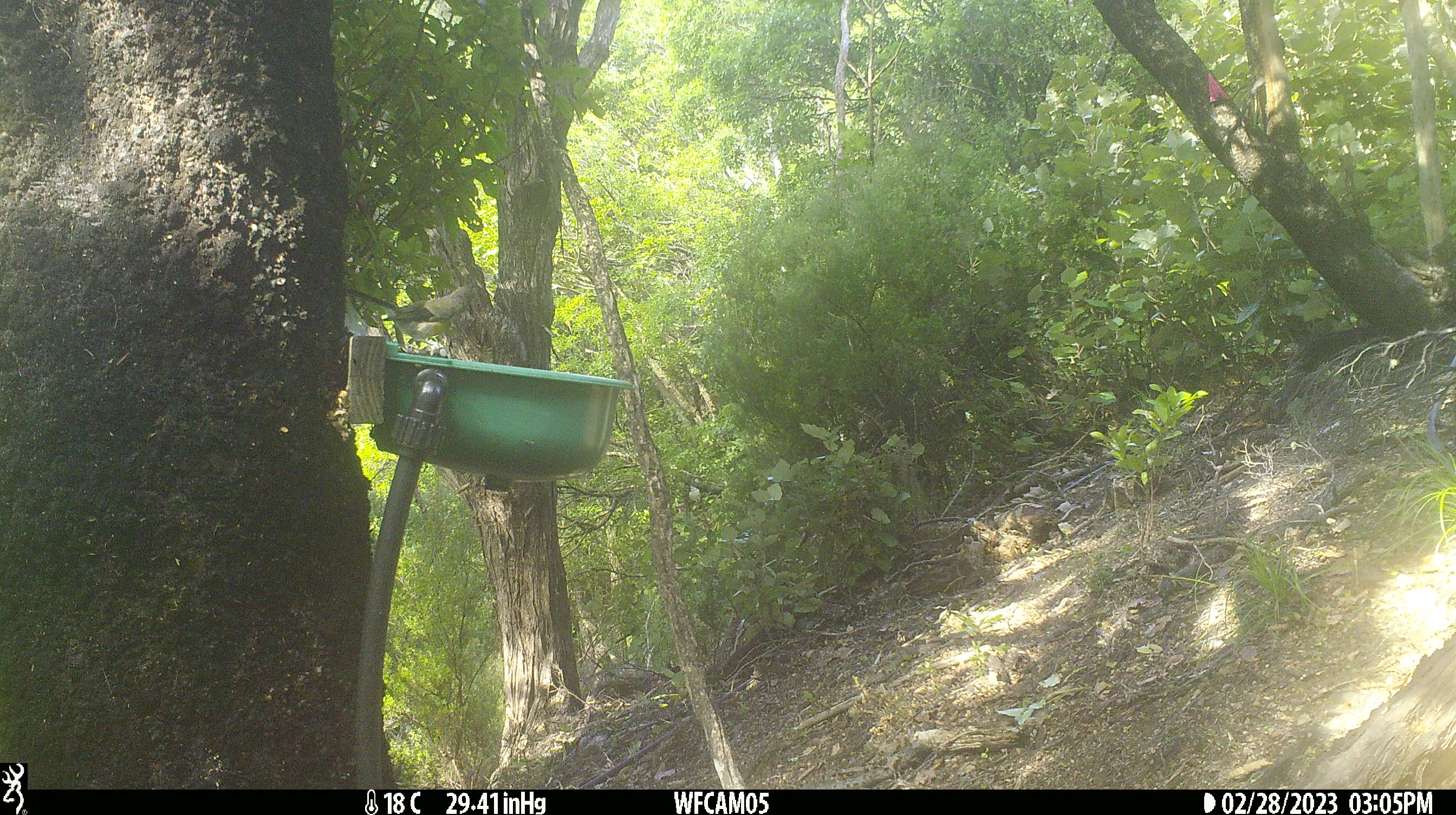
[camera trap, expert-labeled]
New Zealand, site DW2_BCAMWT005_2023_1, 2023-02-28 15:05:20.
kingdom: Animalia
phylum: Chordata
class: Aves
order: Passeriformes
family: Meliphagidae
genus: Anthornis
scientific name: Anthornis melanura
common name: new zealand bellbird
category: bellbird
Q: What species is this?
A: Bellbird (new zealand bellbird) (Anthornis melanura).